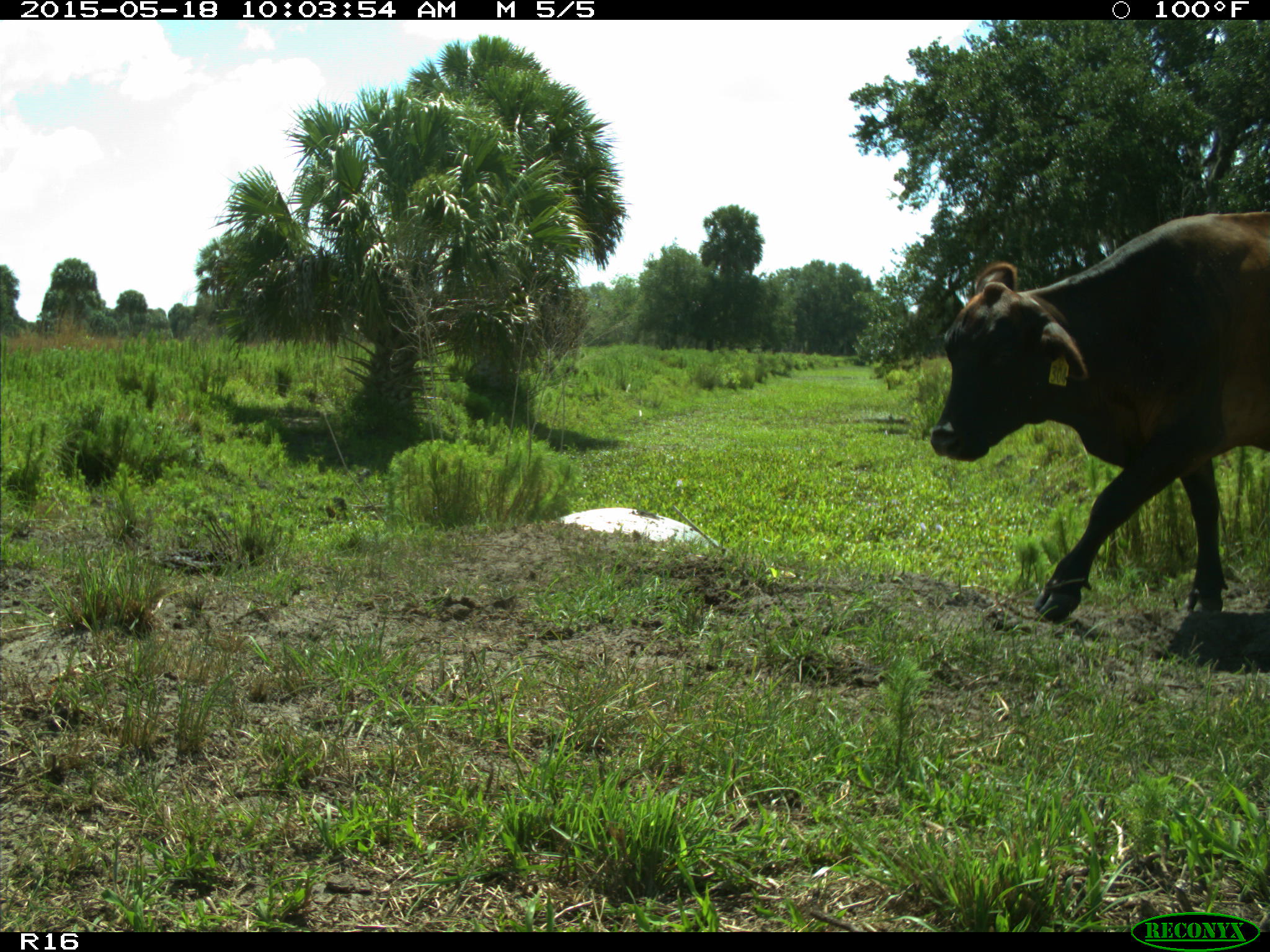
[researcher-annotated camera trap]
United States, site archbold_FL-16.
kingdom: Animalia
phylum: Chordata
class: Mammalia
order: Artiodactyla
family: Bovidae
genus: Bos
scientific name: Bos taurus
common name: domestic cow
Bos taurus (domestic cow).